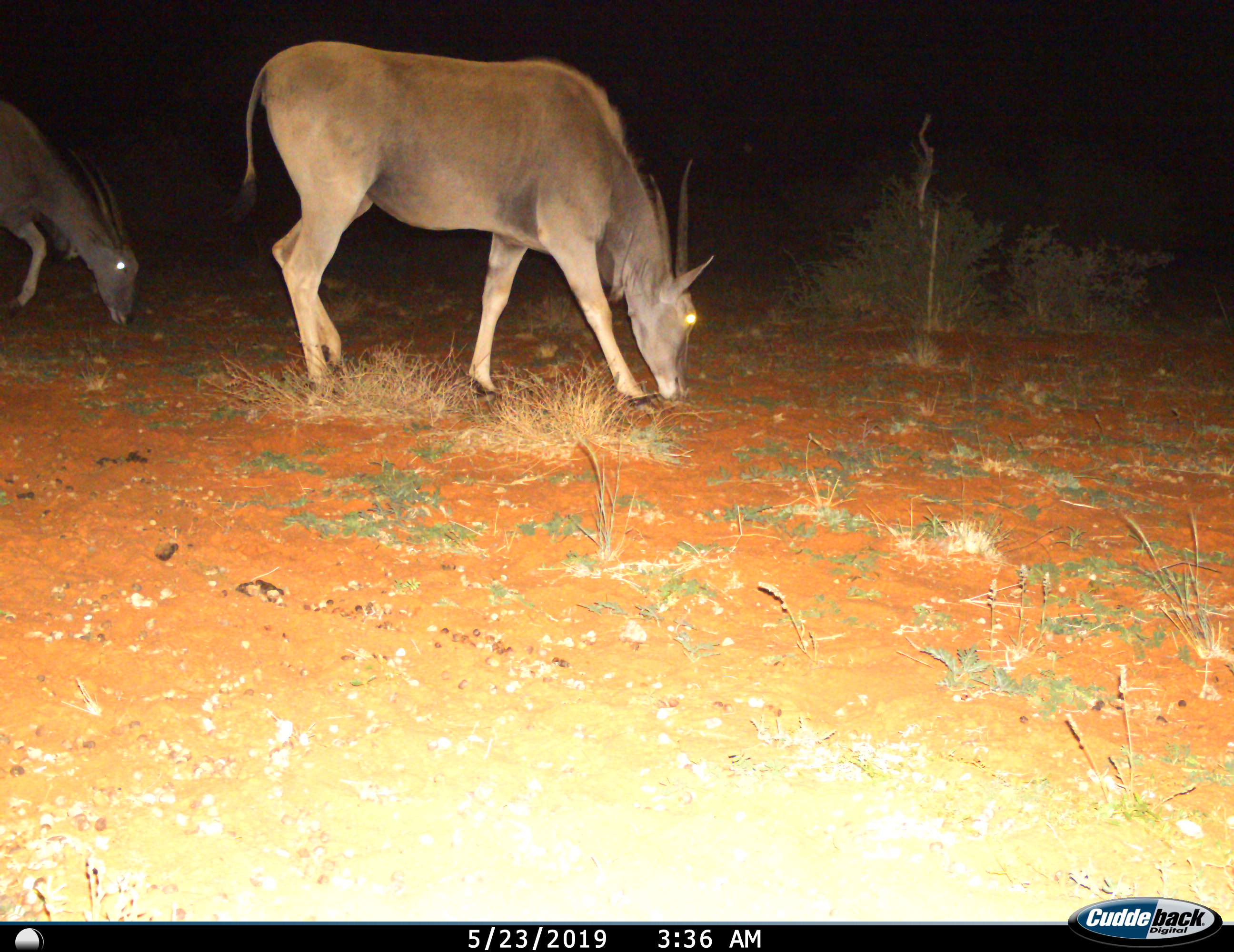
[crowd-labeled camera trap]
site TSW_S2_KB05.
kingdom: Animalia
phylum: Chordata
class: Mammalia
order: Artiodactyla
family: Bovidae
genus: Tragelaphus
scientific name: Tragelaphus oryx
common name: eland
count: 2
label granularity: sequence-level